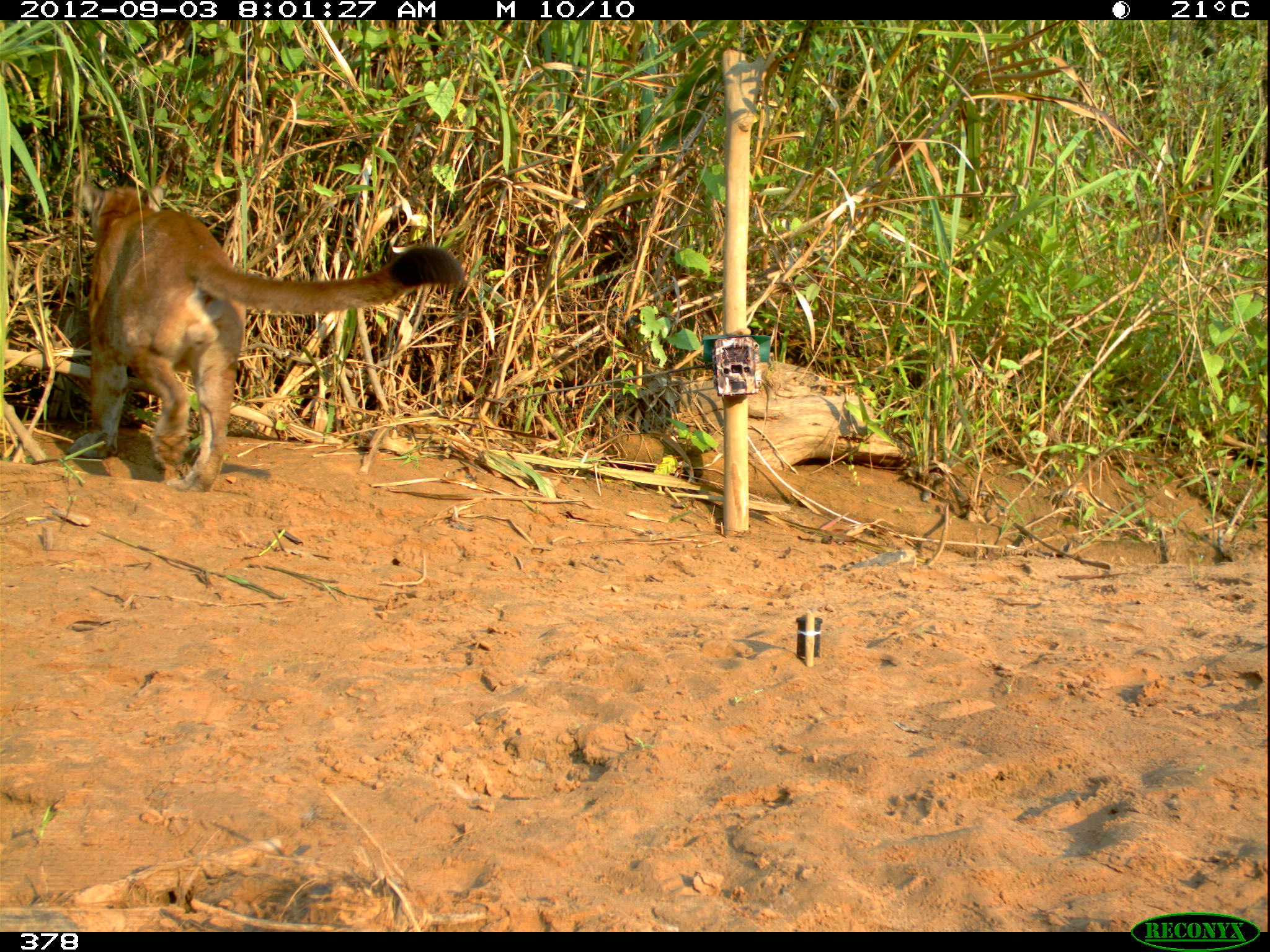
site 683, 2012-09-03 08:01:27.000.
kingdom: Animalia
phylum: Chordata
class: Mammalia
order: Carnivora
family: Felidae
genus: Puma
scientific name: Puma concolor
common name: mountain lion